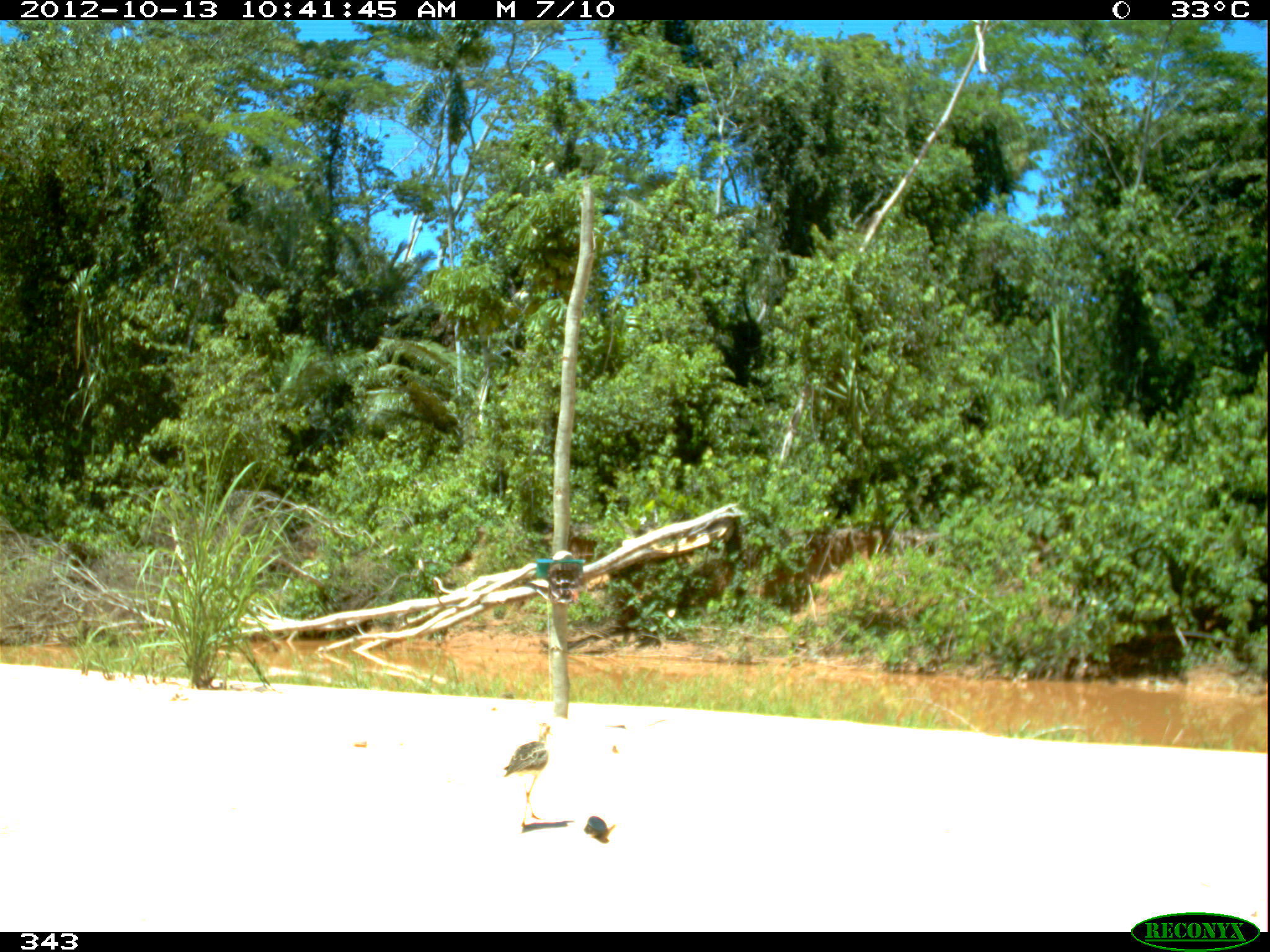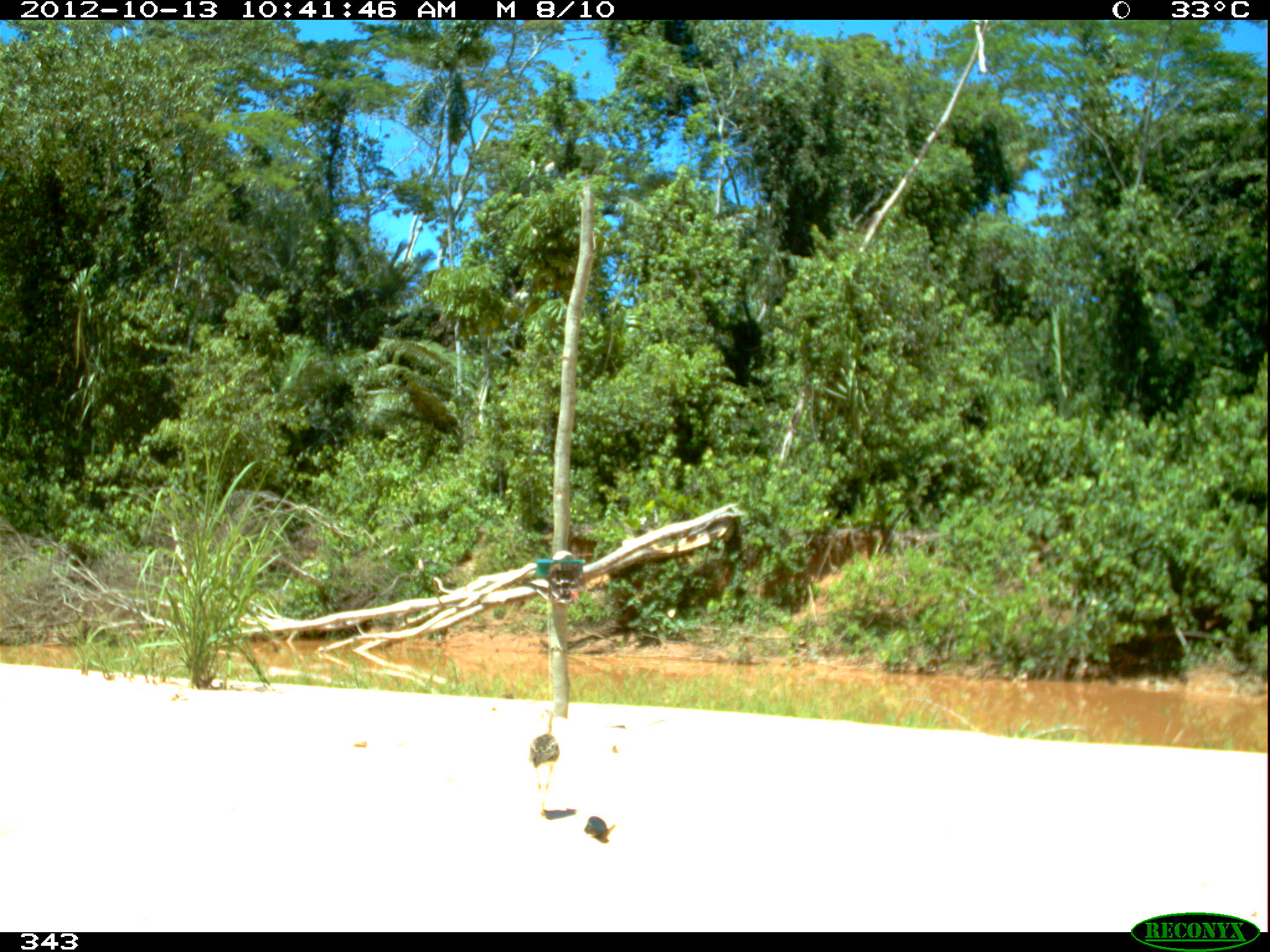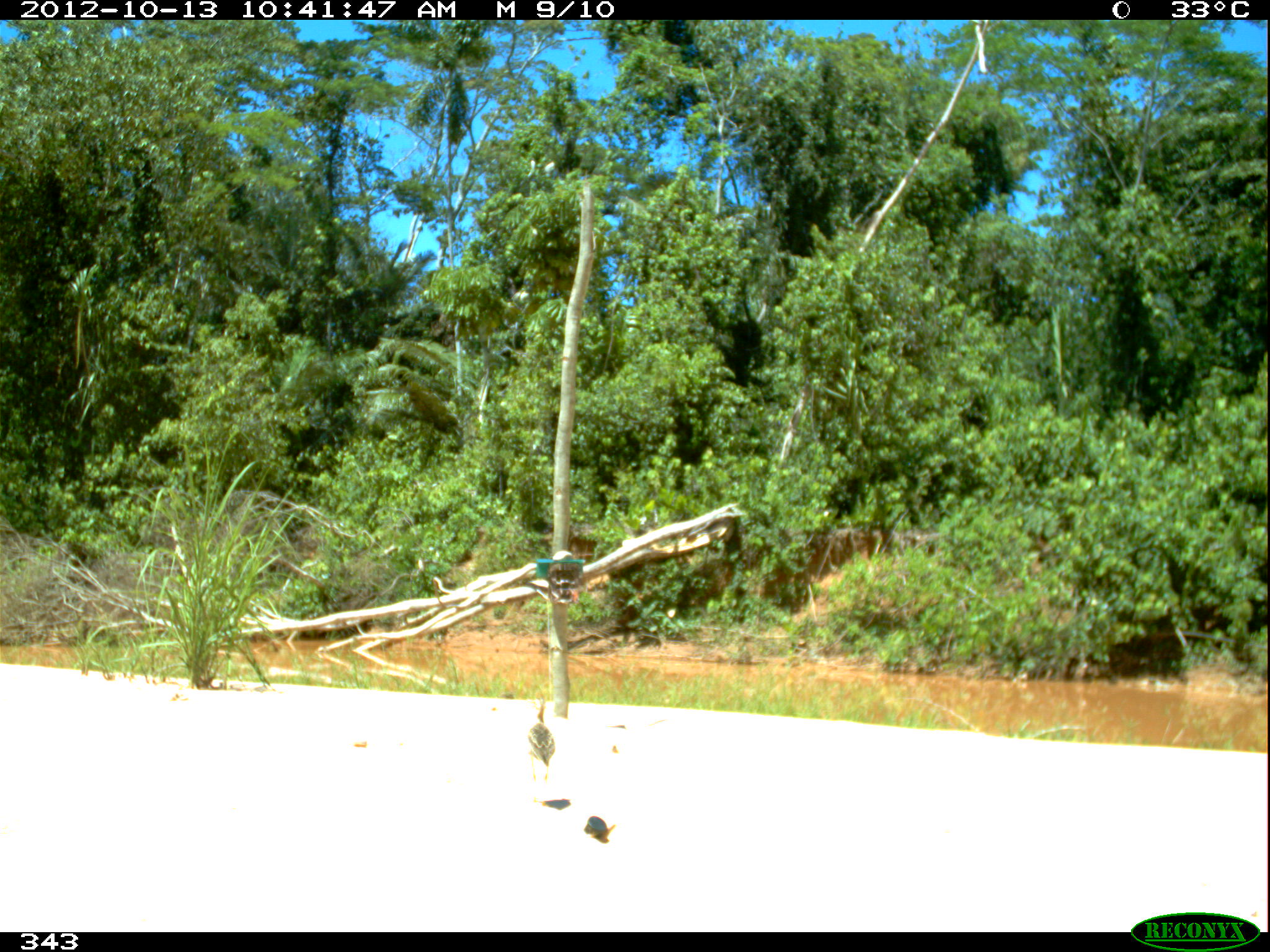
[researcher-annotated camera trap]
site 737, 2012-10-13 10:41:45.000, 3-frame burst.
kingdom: Animalia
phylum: Chordata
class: Aves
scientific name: Aves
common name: bird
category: unknown bird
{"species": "unknown bird (bird) (Aves)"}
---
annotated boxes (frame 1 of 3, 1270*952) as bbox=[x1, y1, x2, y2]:
unknown bird: bbox=[502, 722, 551, 829]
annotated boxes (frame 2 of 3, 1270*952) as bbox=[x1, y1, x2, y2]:
unknown bird: bbox=[529, 708, 559, 815]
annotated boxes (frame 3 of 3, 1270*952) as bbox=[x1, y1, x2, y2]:
unknown bird: bbox=[526, 694, 556, 805]